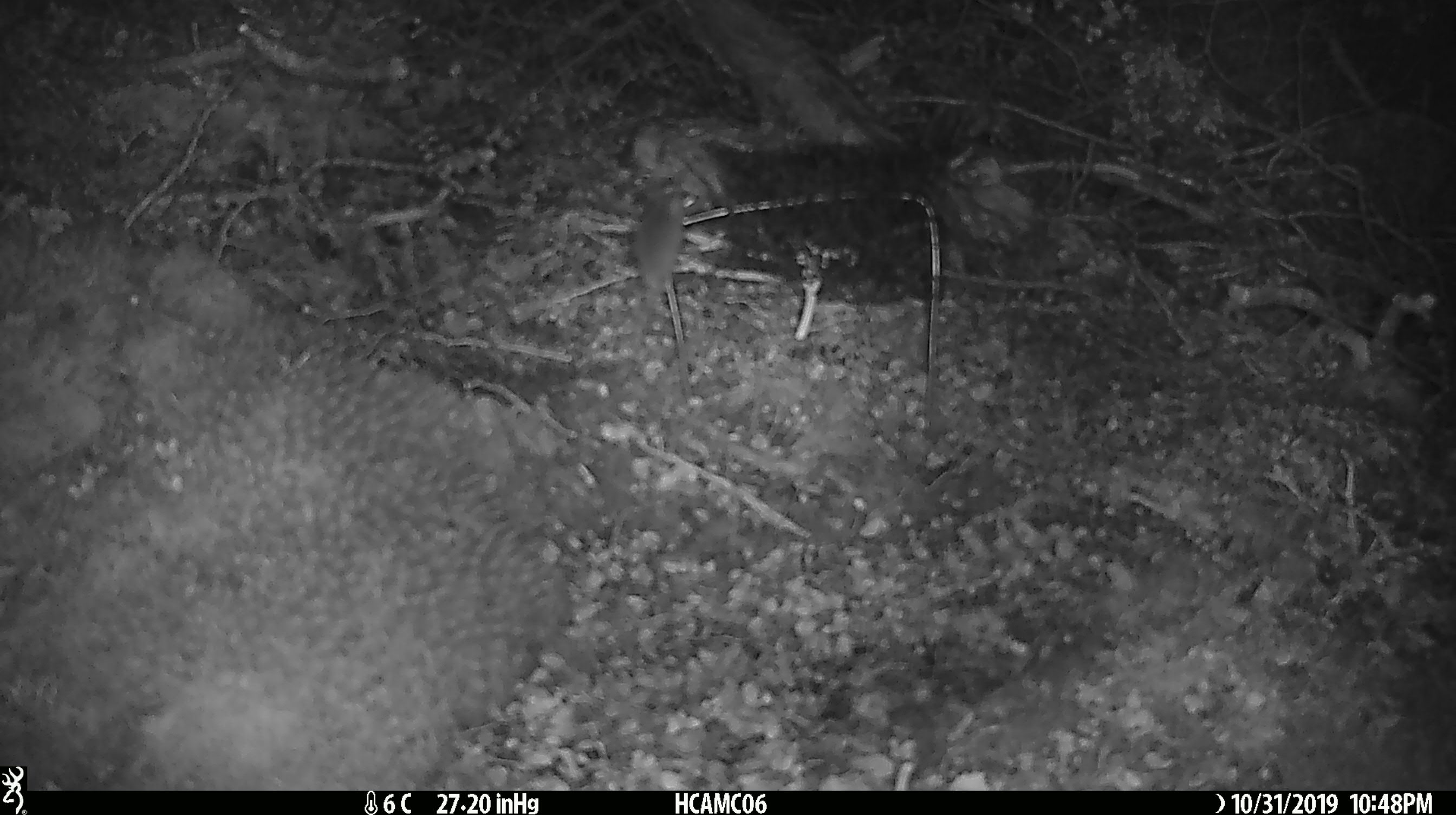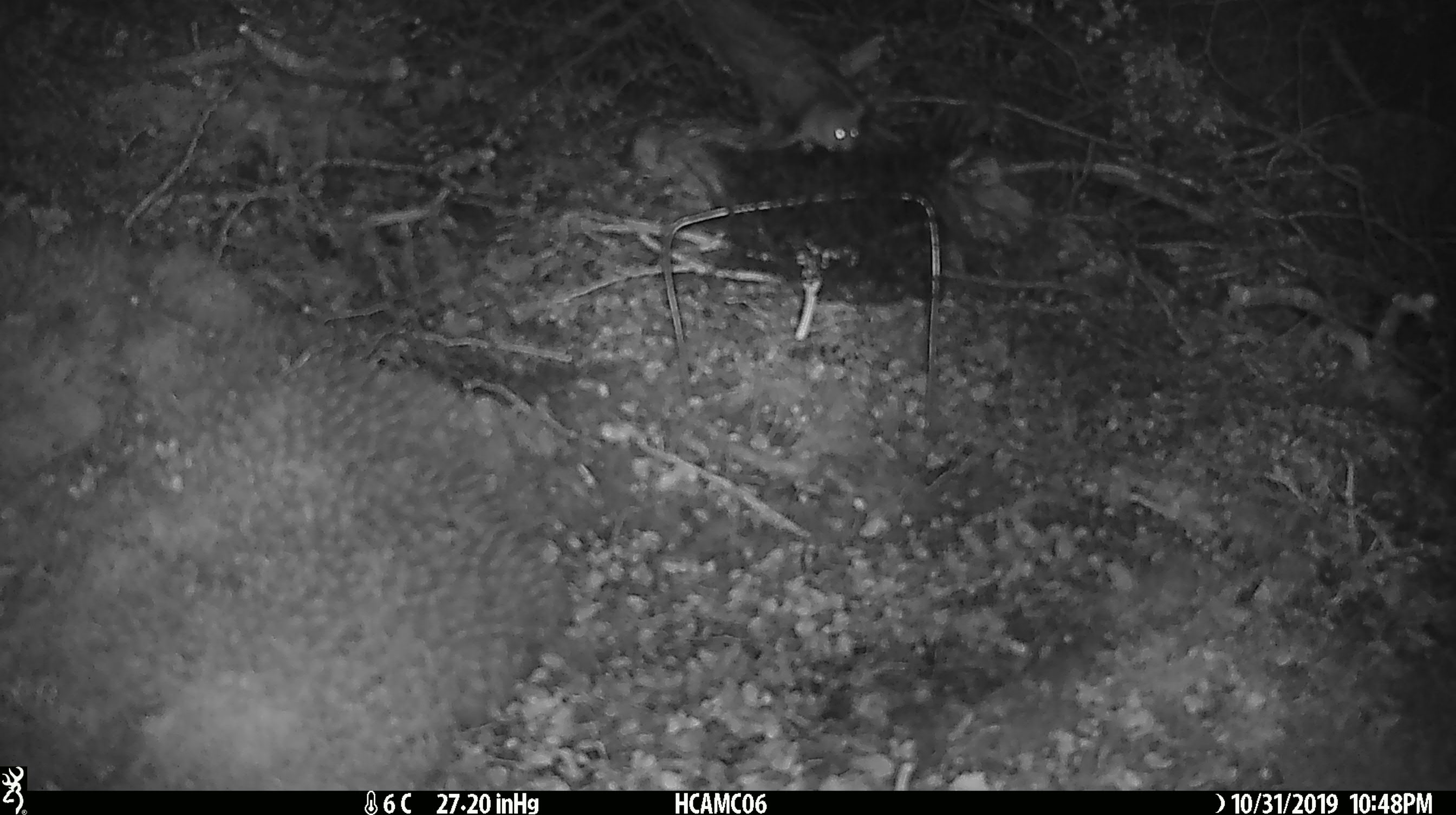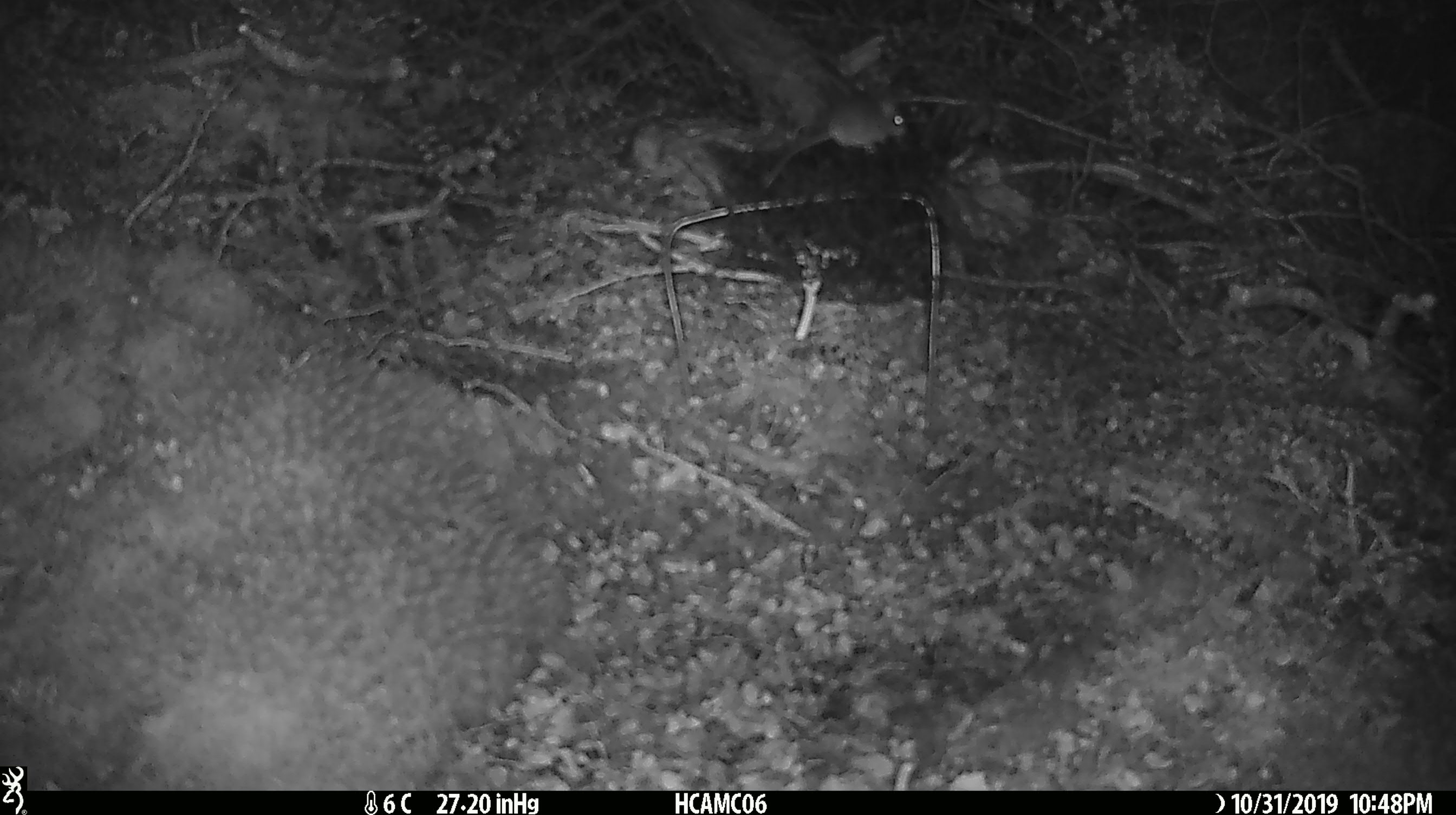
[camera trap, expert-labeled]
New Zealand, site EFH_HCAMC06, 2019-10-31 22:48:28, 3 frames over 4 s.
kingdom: Animalia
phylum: Chordata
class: Mammalia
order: Rodentia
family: Muridae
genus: Mus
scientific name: Mus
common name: mouse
Mouse (Mus).